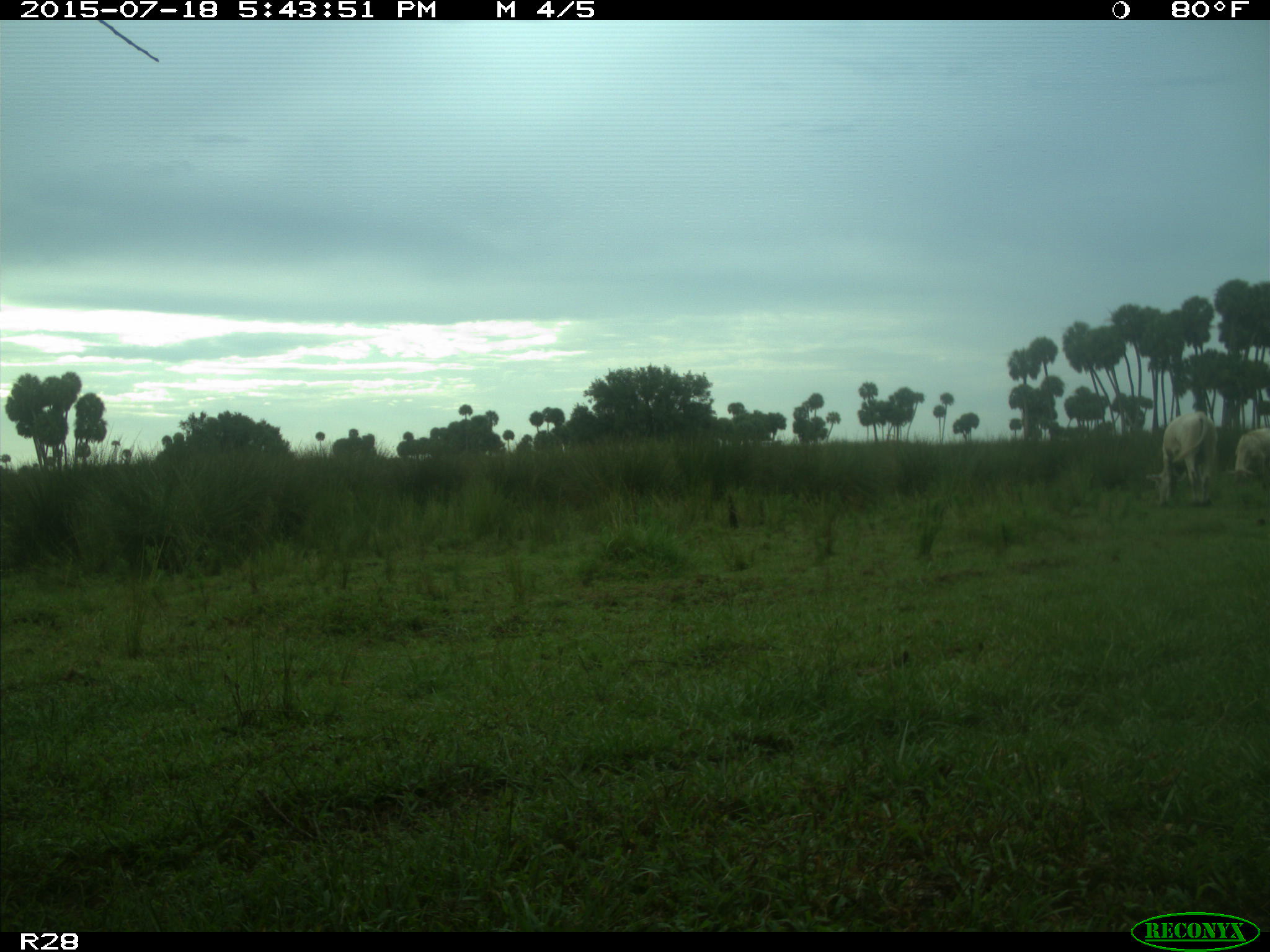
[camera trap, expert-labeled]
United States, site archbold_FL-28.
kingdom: Animalia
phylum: Chordata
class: Mammalia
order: Artiodactyla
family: Bovidae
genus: Bos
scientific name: Bos taurus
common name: domestic cow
Bos taurus (domestic cow).